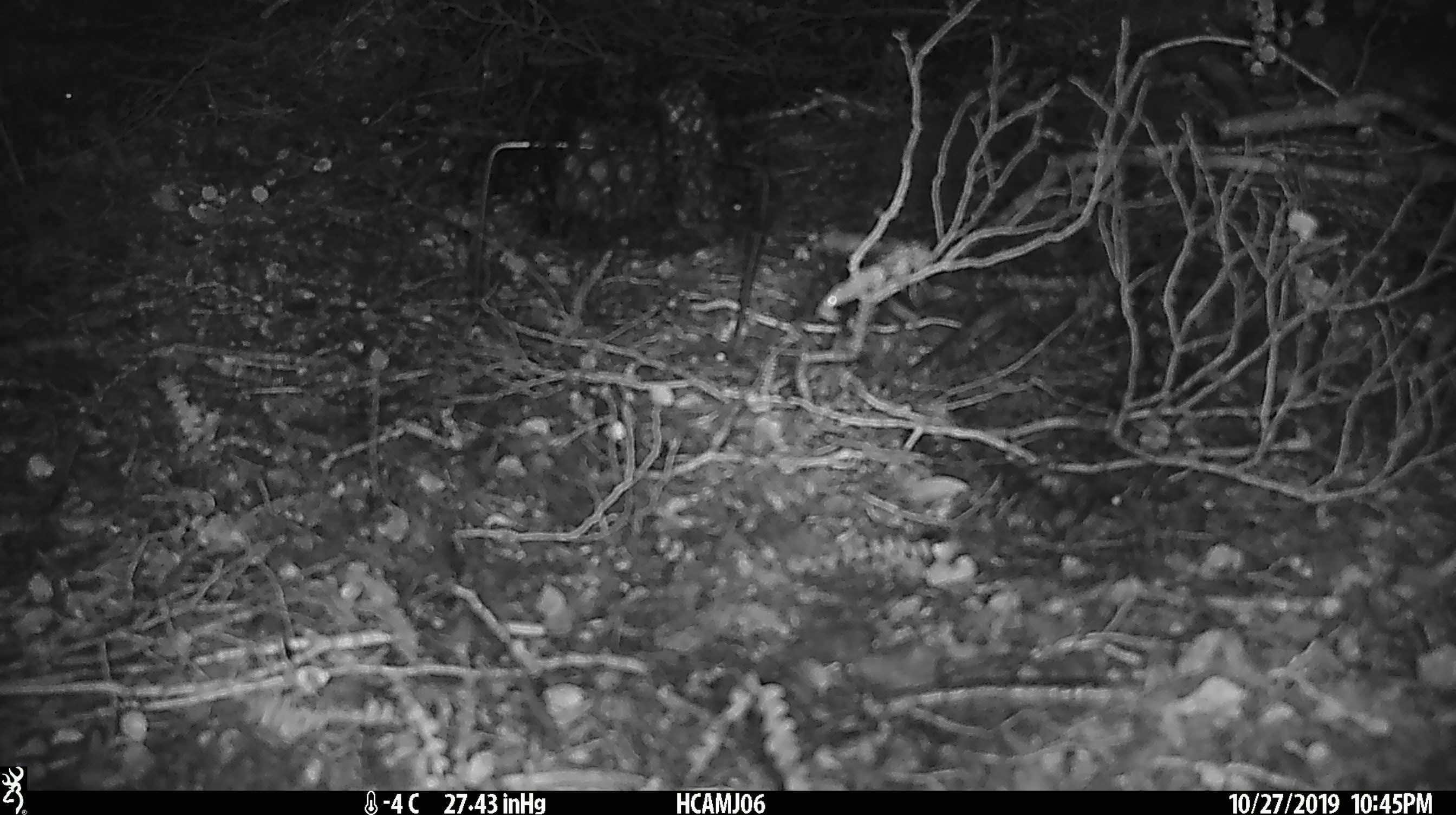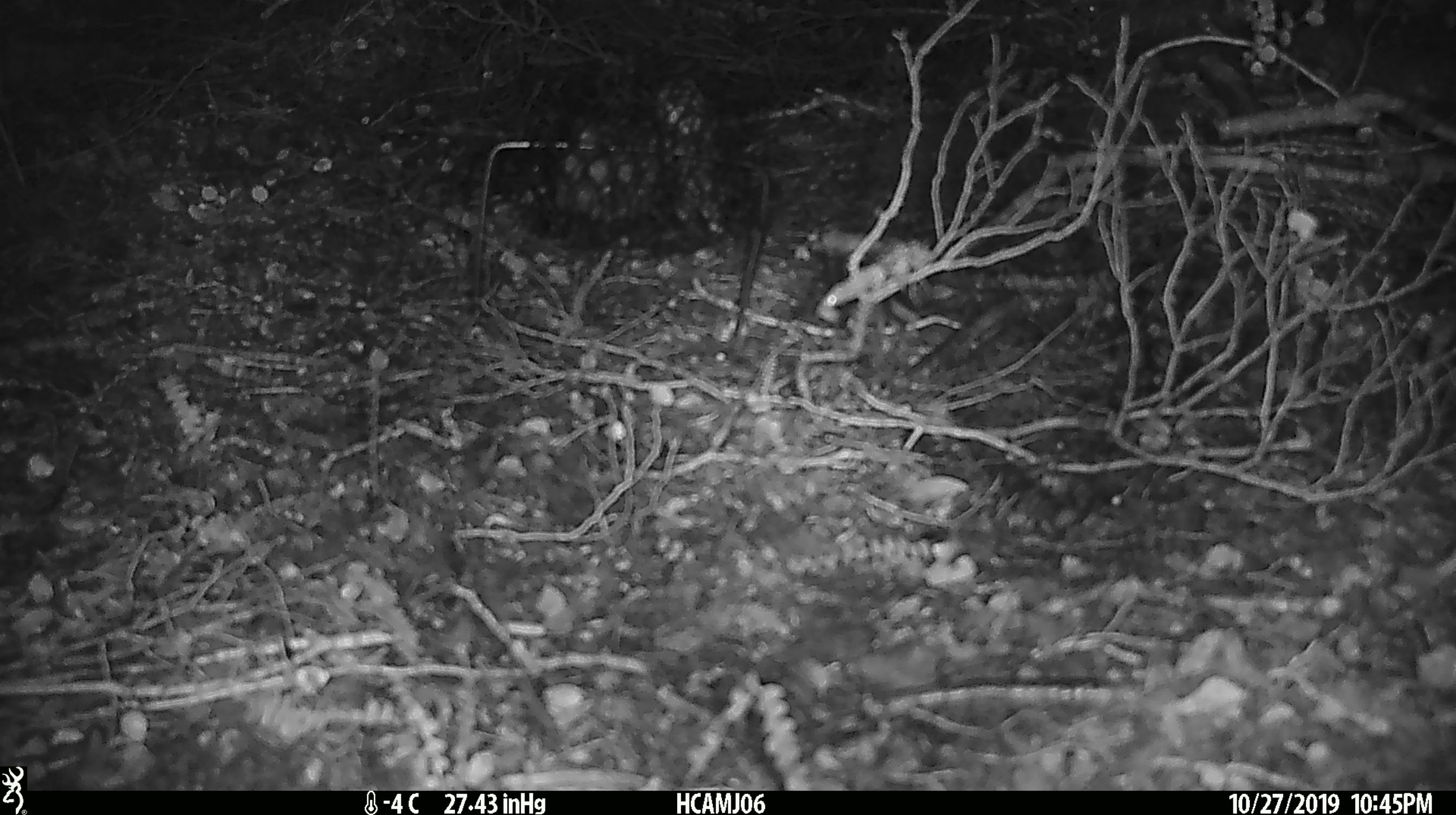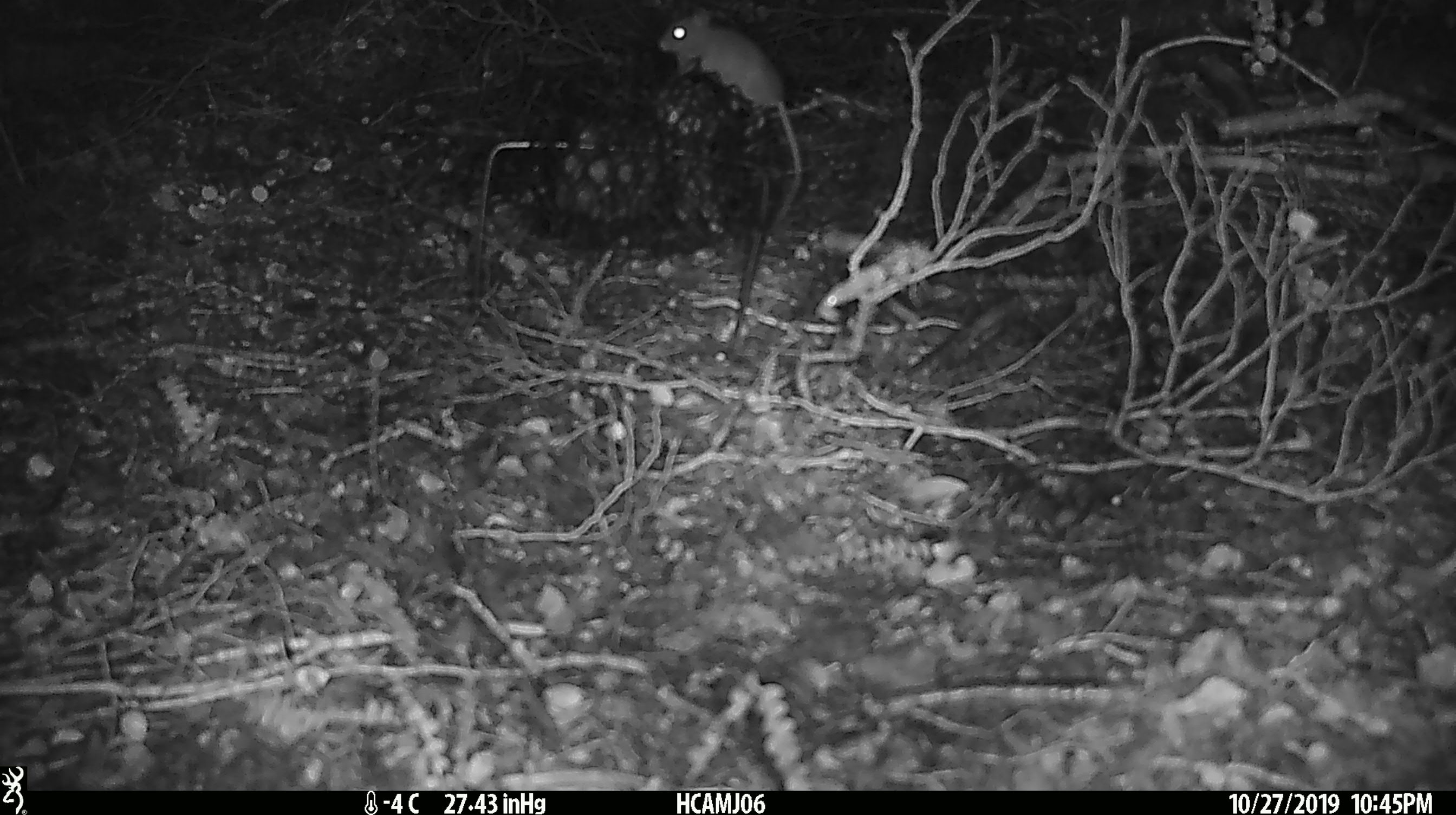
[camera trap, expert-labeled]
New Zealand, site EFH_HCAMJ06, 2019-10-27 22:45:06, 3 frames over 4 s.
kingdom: Animalia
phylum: Chordata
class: Mammalia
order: Rodentia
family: Muridae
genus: Mus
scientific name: Mus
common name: mouse